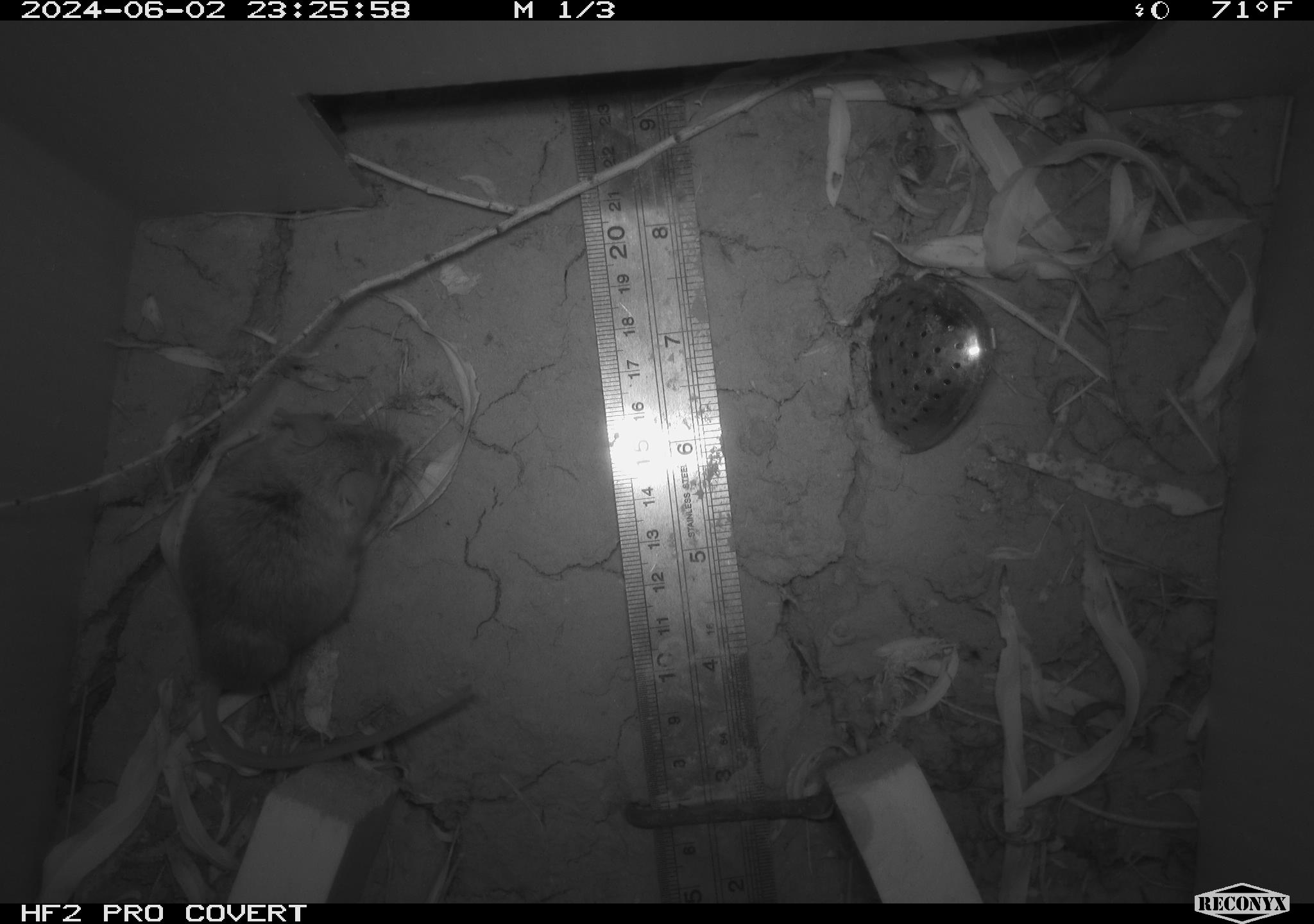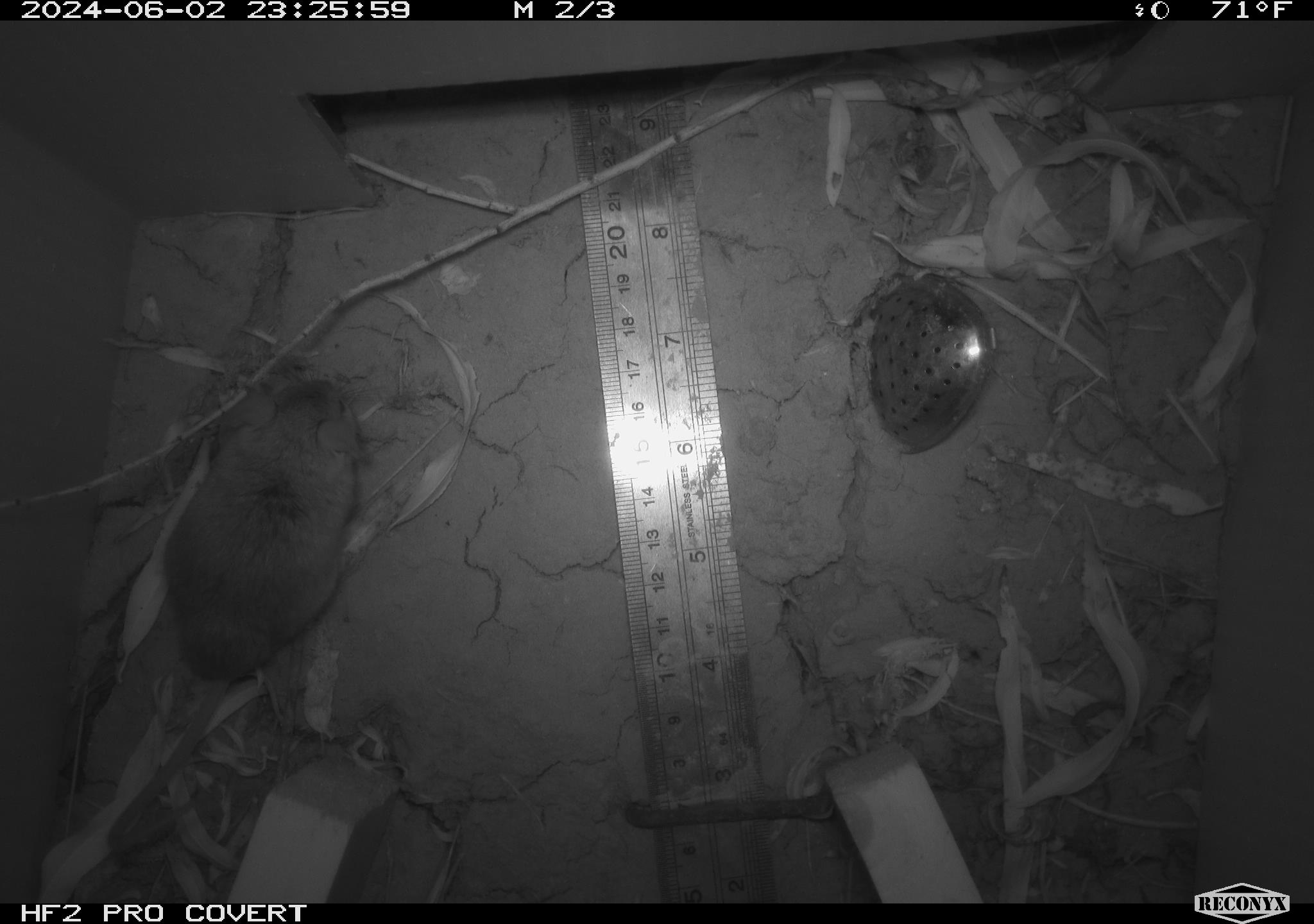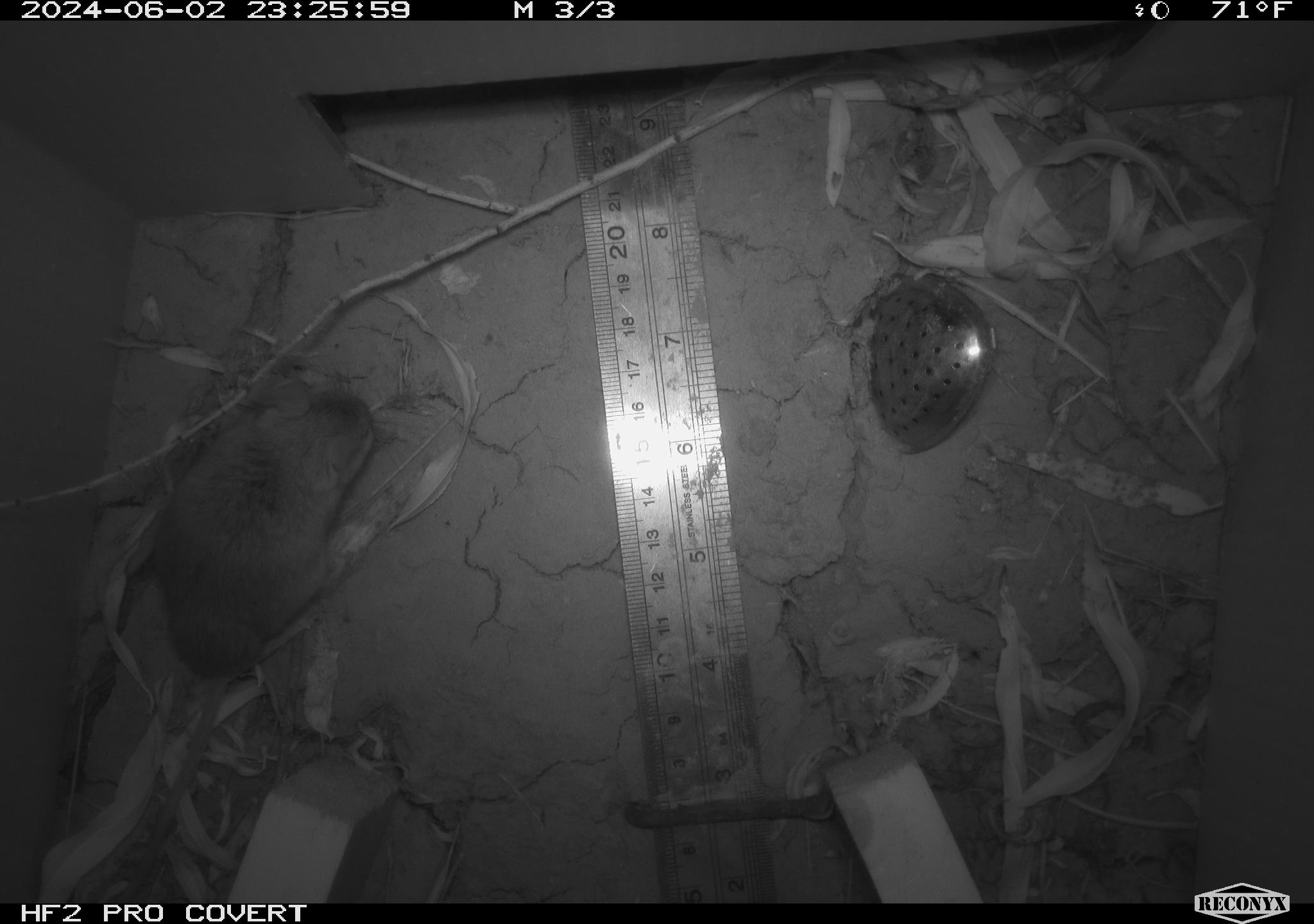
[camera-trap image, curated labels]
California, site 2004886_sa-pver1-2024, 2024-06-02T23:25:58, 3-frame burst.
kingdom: Animalia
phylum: Chordata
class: Mammalia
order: Rodentia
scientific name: Rodentia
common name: mouse species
Mouse species (Rodentia).